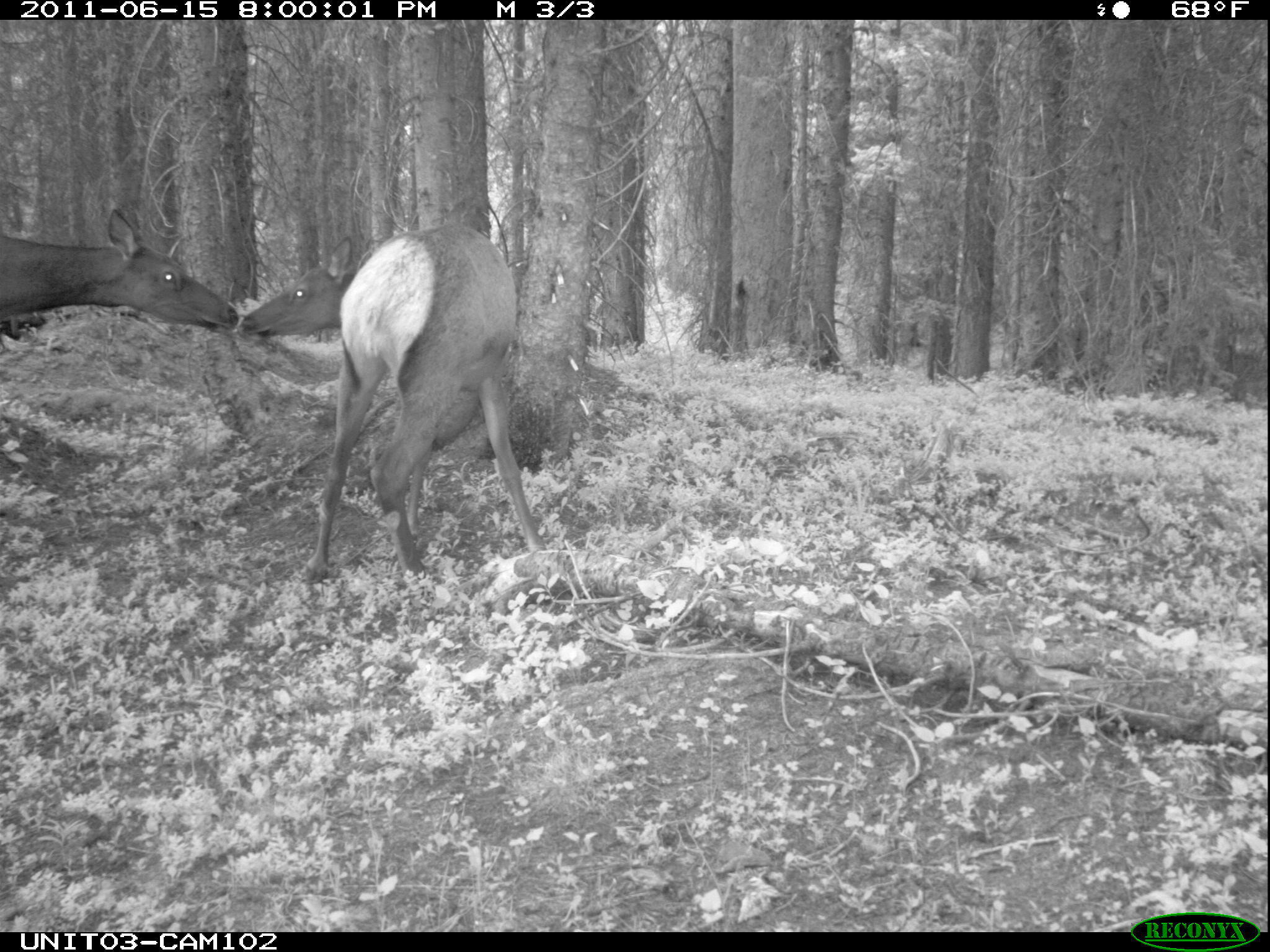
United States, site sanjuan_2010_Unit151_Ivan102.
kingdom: Animalia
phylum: Chordata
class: Mammalia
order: Artiodactyla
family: Cervidae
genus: Cervus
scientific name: Cervus elaphus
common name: red deer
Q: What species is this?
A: Cervus elaphus (red deer).